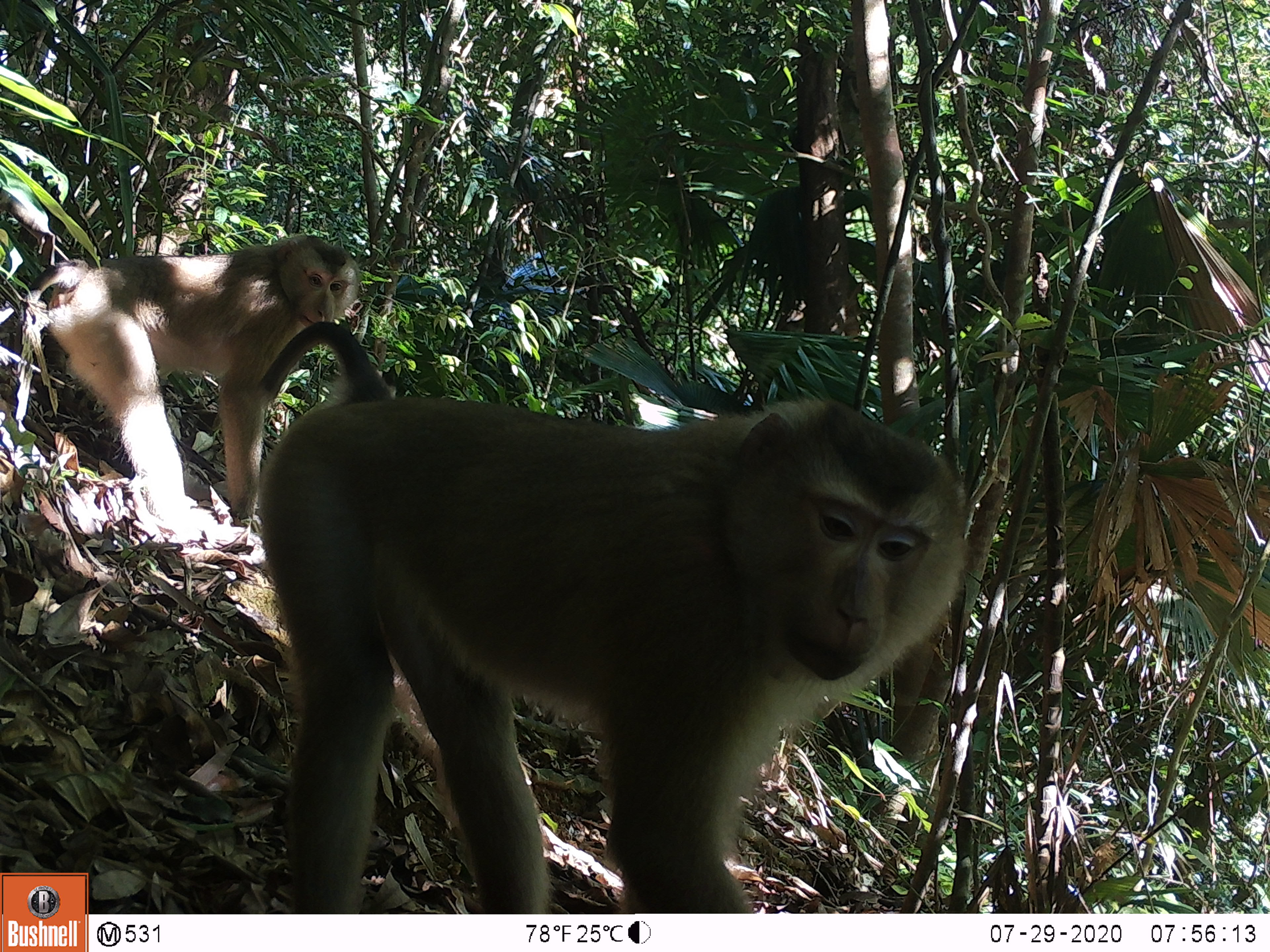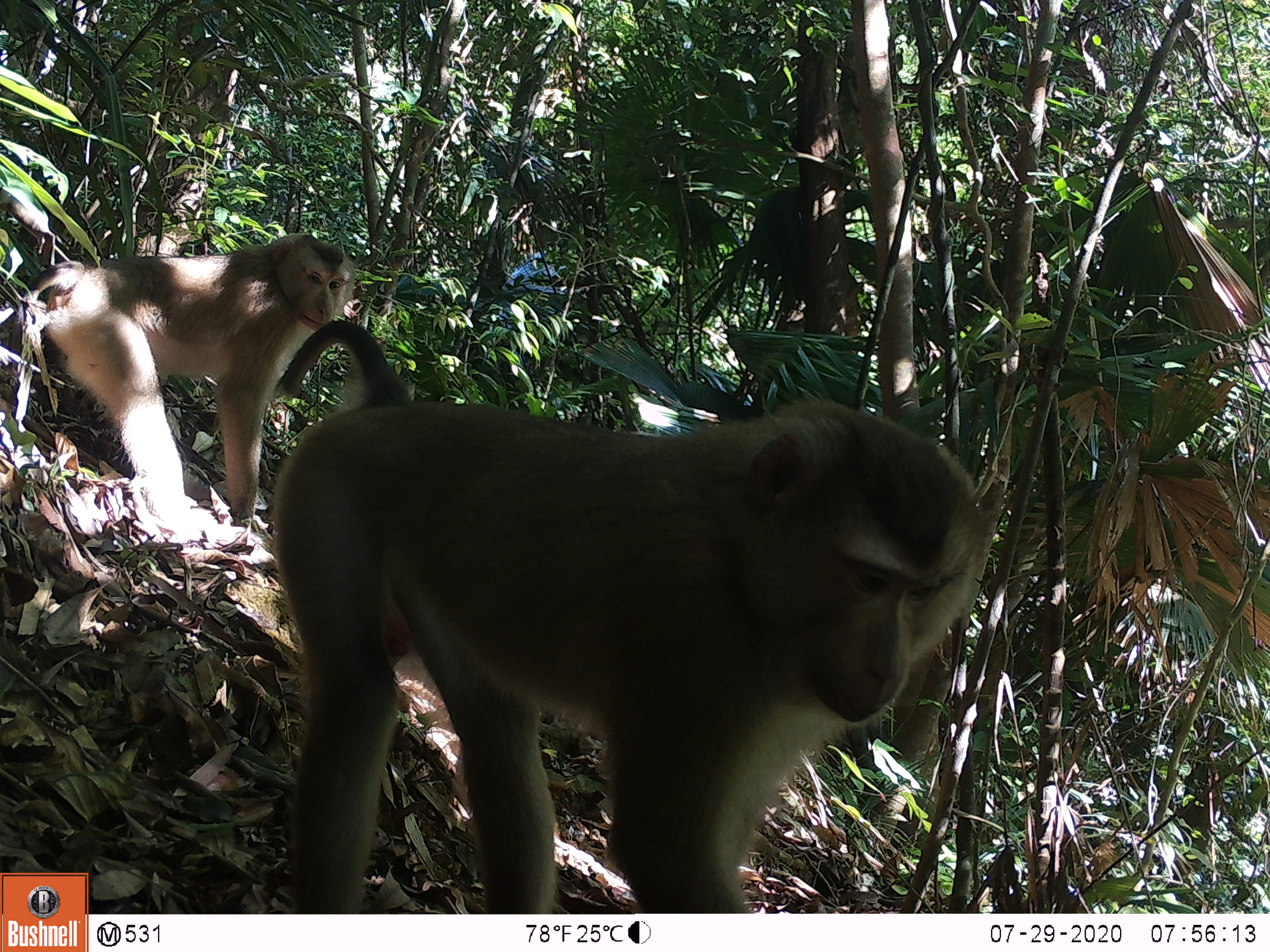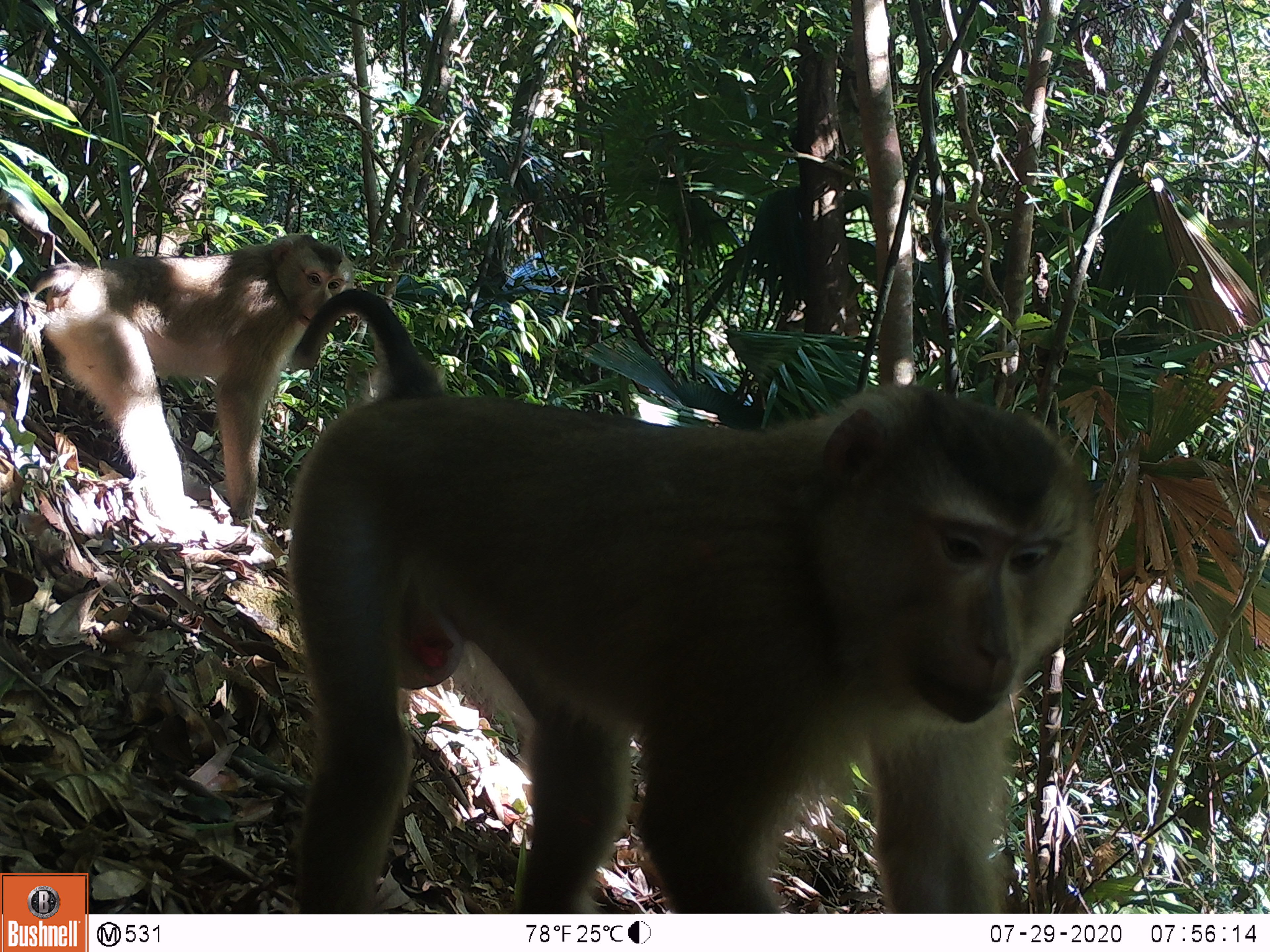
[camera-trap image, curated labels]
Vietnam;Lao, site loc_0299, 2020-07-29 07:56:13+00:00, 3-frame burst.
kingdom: Animalia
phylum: Chordata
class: Mammalia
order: Primates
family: Cercopithecidae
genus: Macaca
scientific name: Macaca nemestrina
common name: pig-tailed macaque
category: pig tailed macaque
Pig tailed macaque (pig-tailed macaque) (Macaca nemestrina). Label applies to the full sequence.